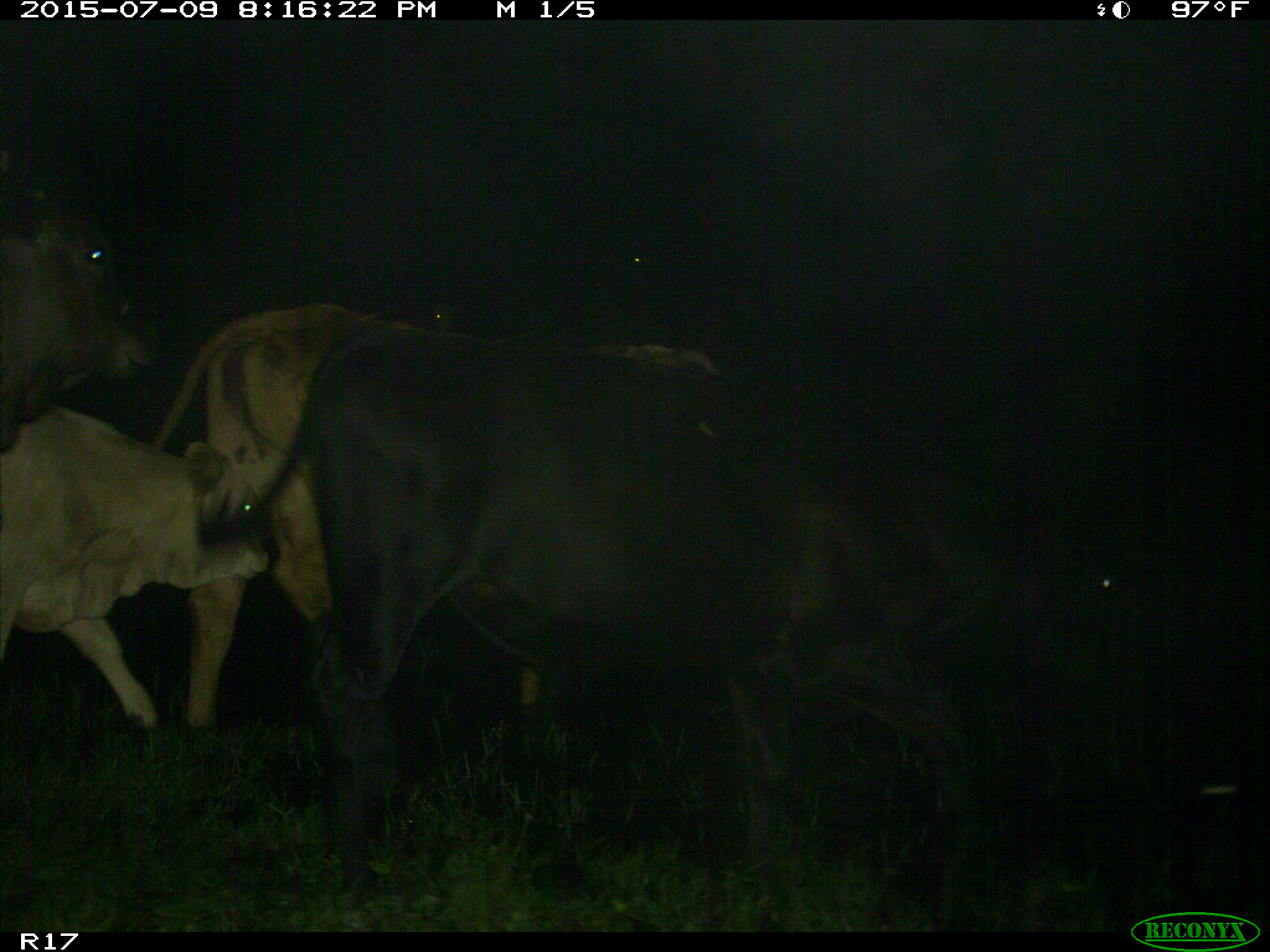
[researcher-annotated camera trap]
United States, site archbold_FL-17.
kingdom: Animalia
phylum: Chordata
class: Mammalia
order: Artiodactyla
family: Bovidae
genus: Bos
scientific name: Bos taurus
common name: domestic cow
Bos taurus (domestic cow).